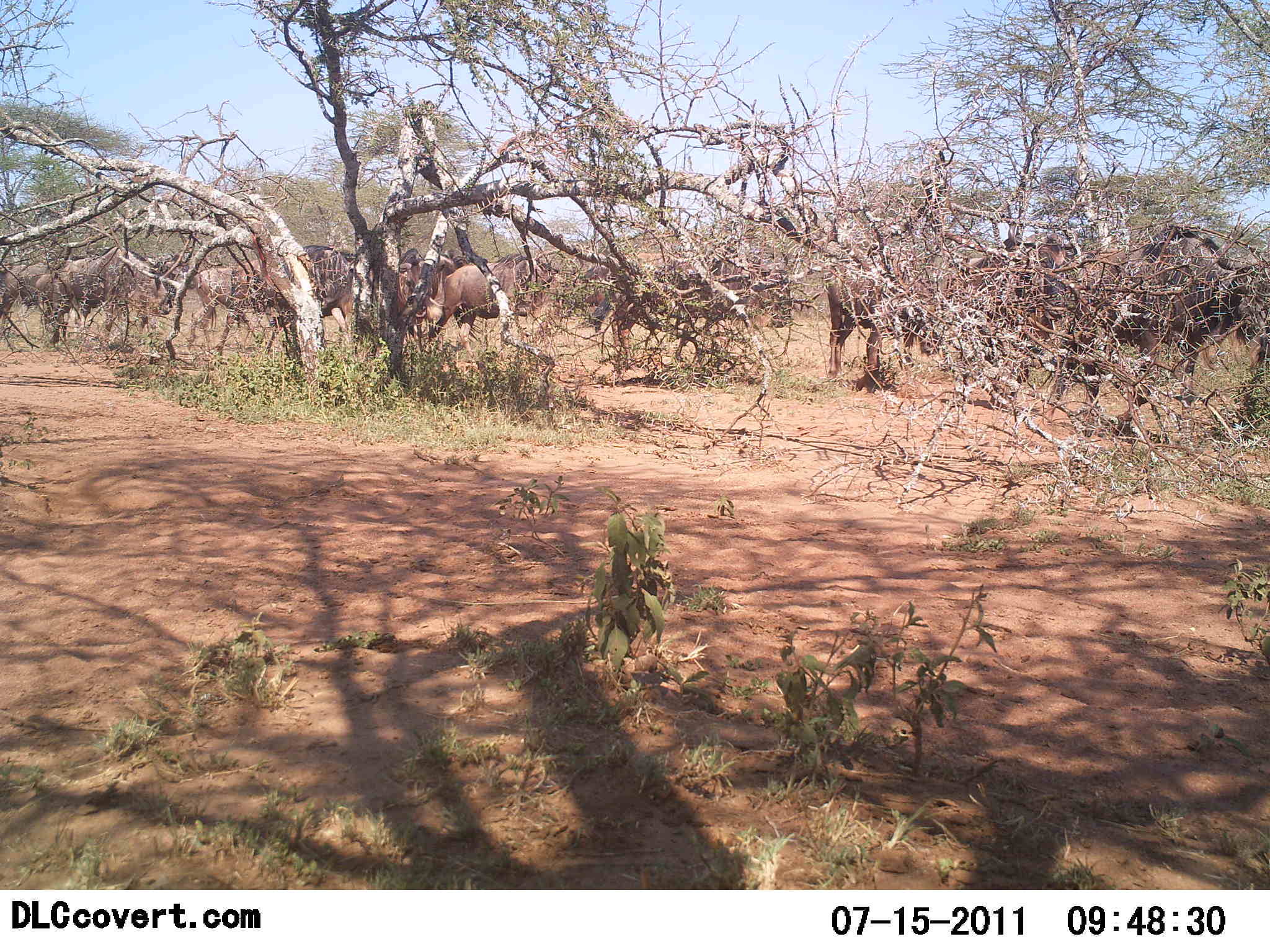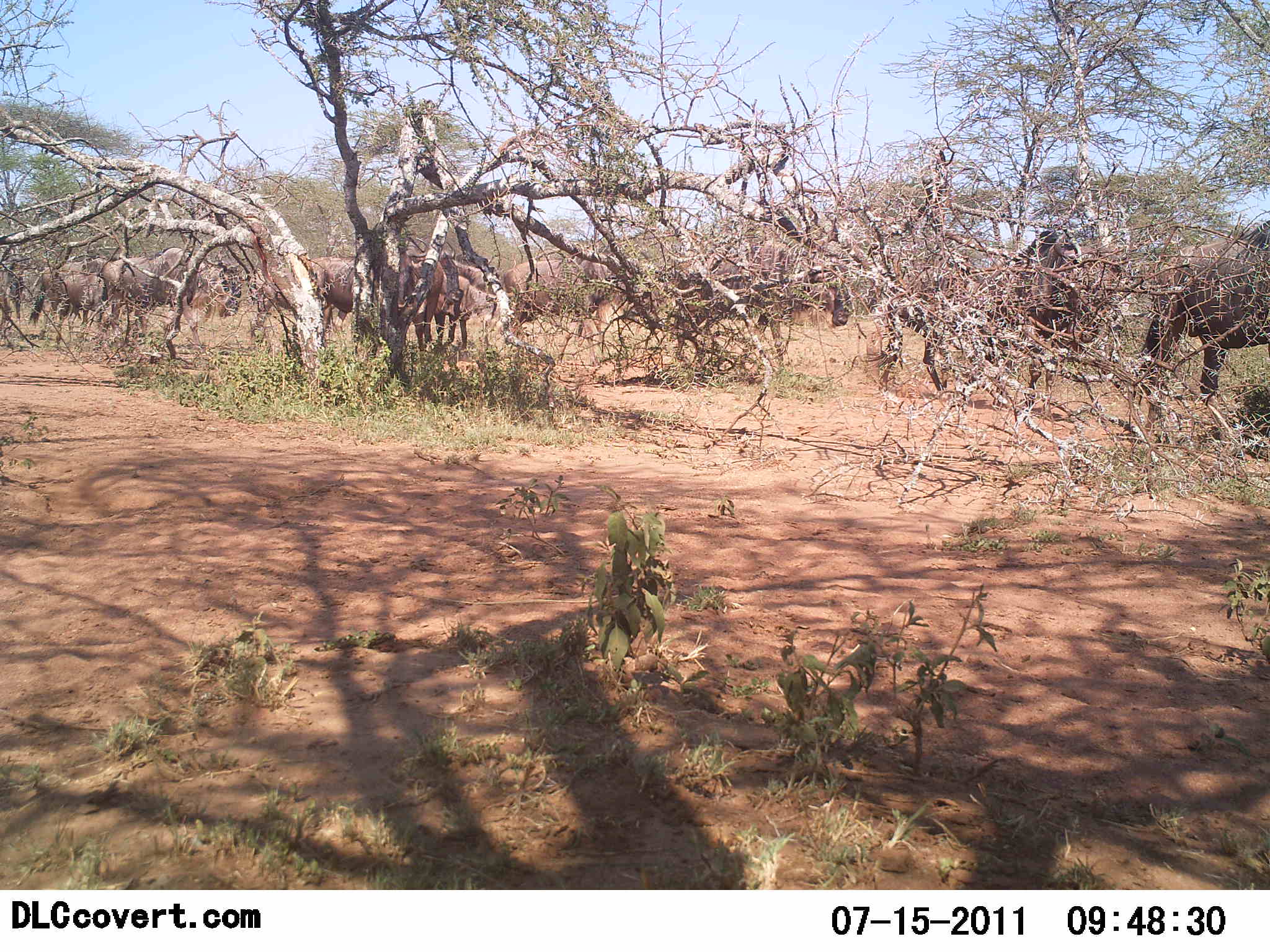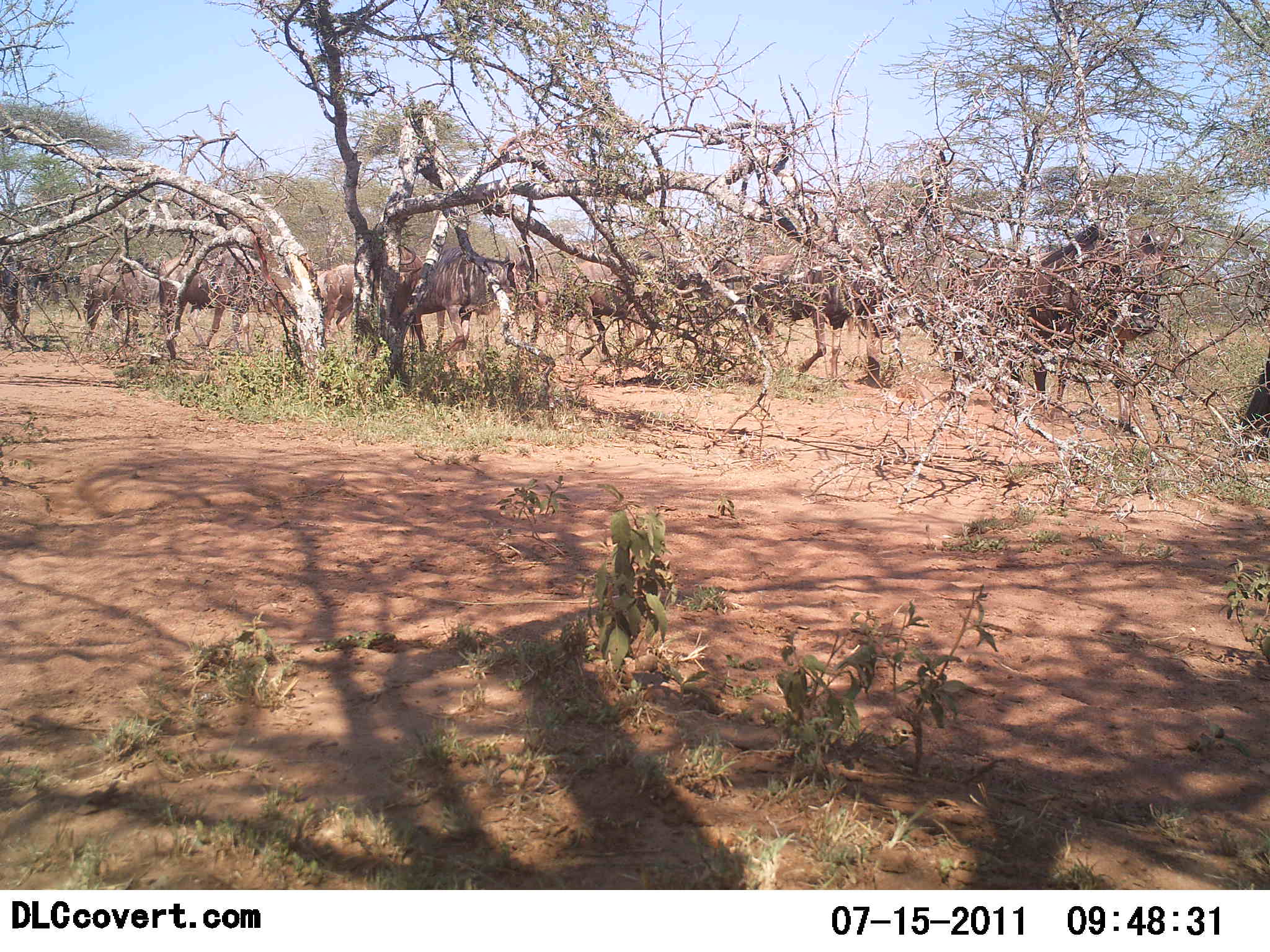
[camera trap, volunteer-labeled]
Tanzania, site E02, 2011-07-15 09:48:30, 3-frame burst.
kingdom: Animalia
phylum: Chordata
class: Mammalia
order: Artiodactyla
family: Bovidae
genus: Connochaetes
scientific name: Connochaetes taurinus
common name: blue wildebeest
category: wildebeest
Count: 11-50.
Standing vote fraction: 0%.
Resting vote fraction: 0%.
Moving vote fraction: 100%.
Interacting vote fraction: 0%.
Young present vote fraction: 0%.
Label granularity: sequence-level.